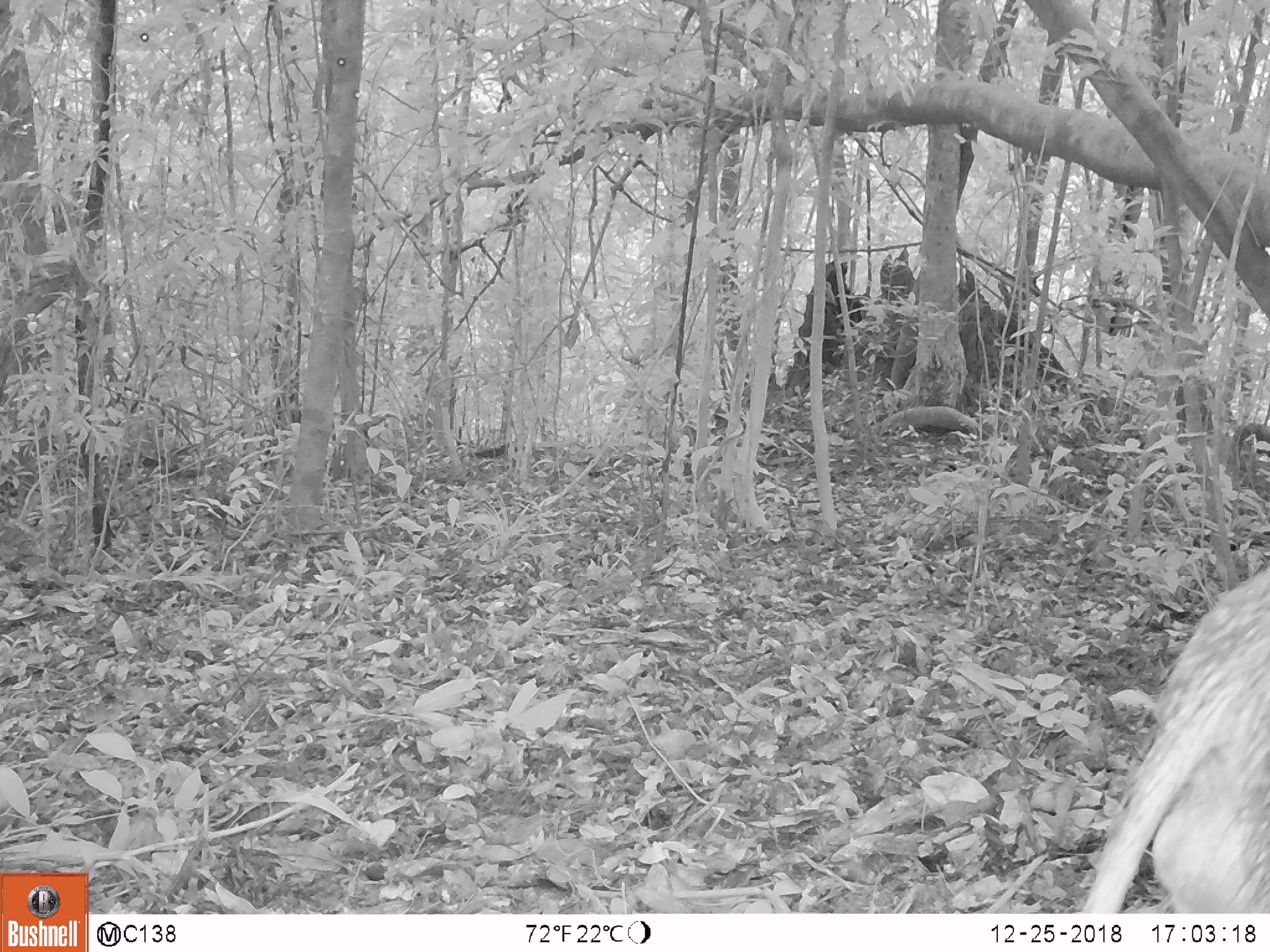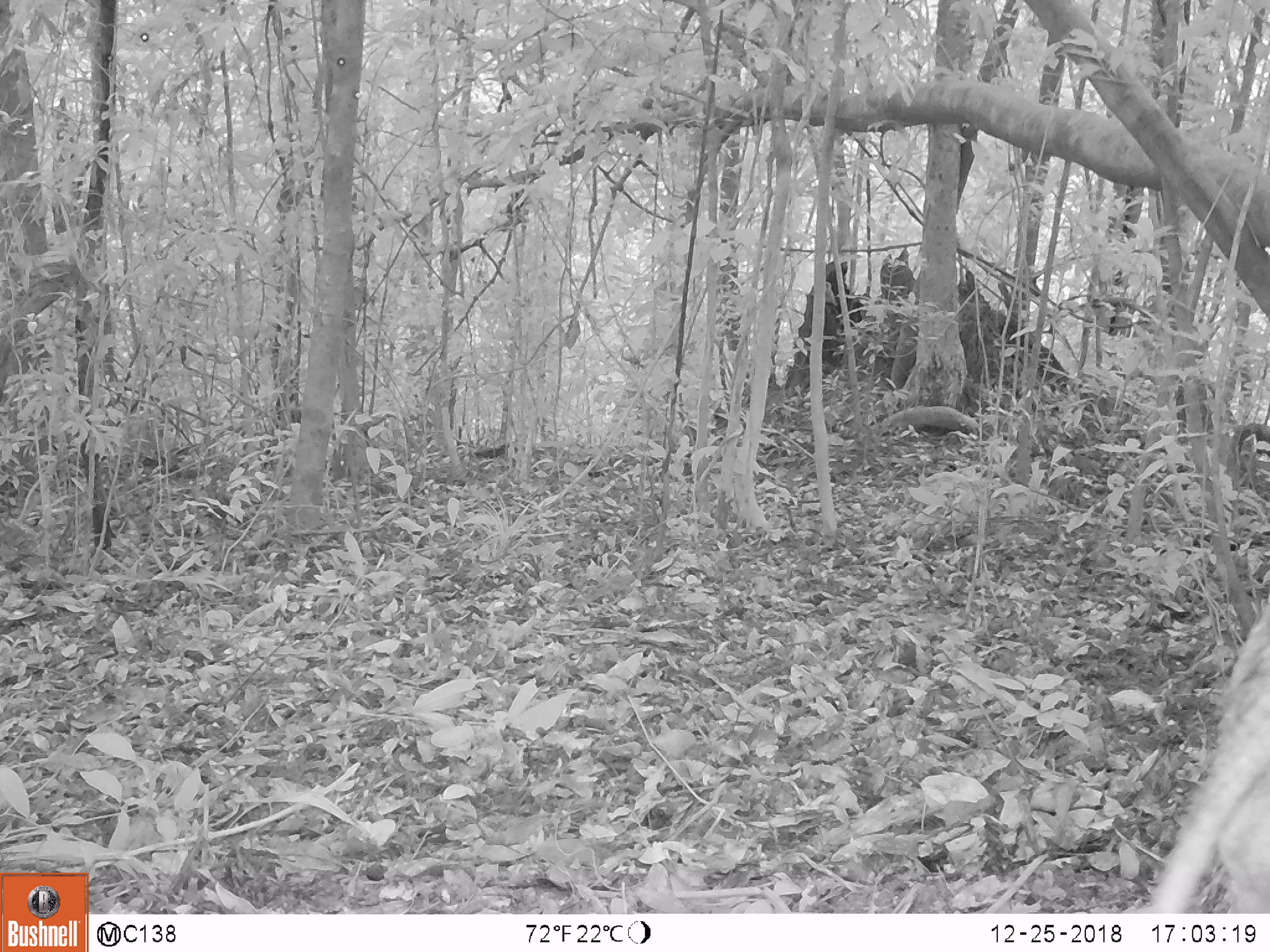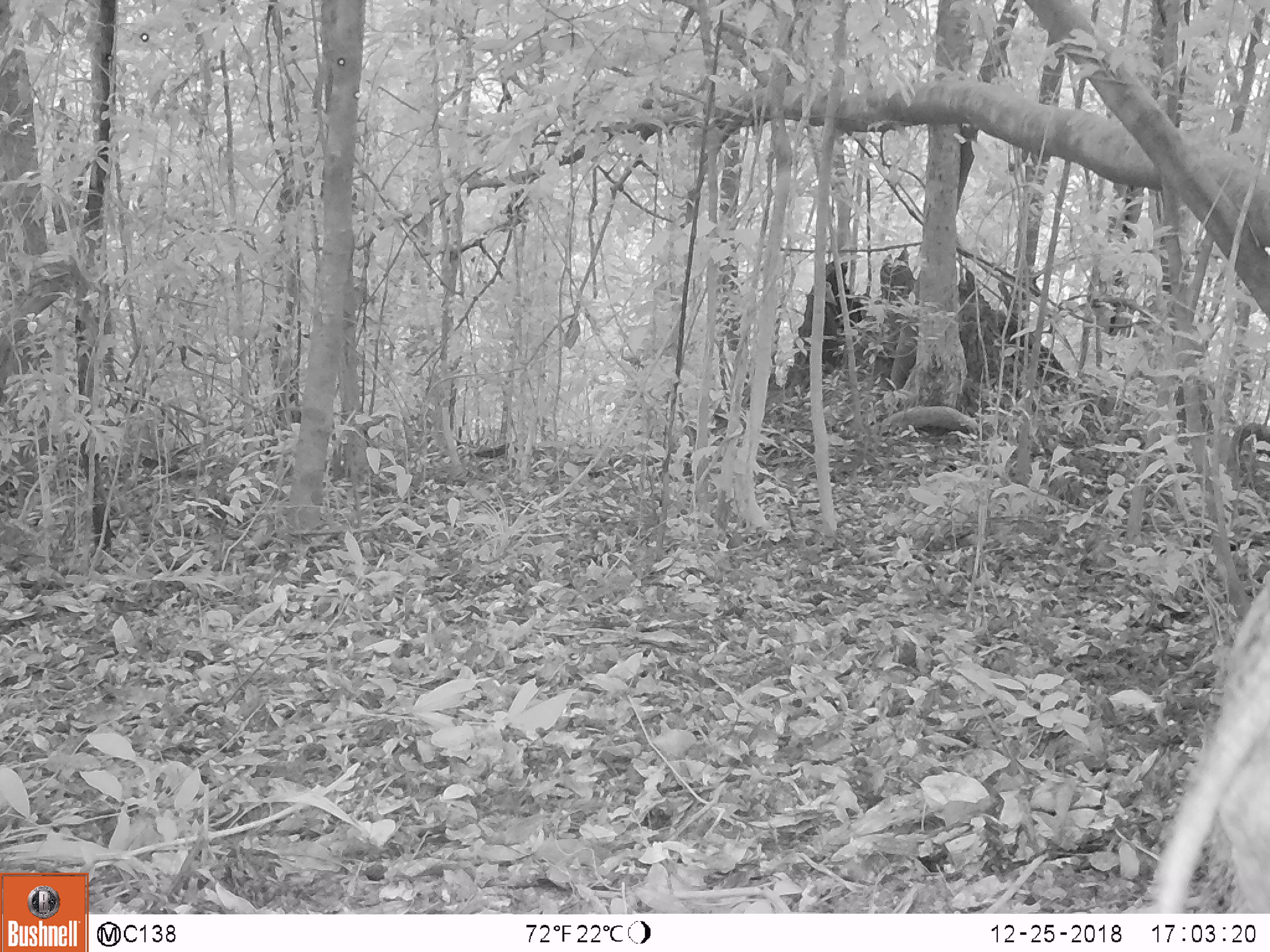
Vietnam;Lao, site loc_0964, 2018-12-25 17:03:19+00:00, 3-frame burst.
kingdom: Animalia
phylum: Chordata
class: Mammalia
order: Artiodactyla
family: Suidae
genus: Sus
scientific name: Sus scrofa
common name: eurasian wild pig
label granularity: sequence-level